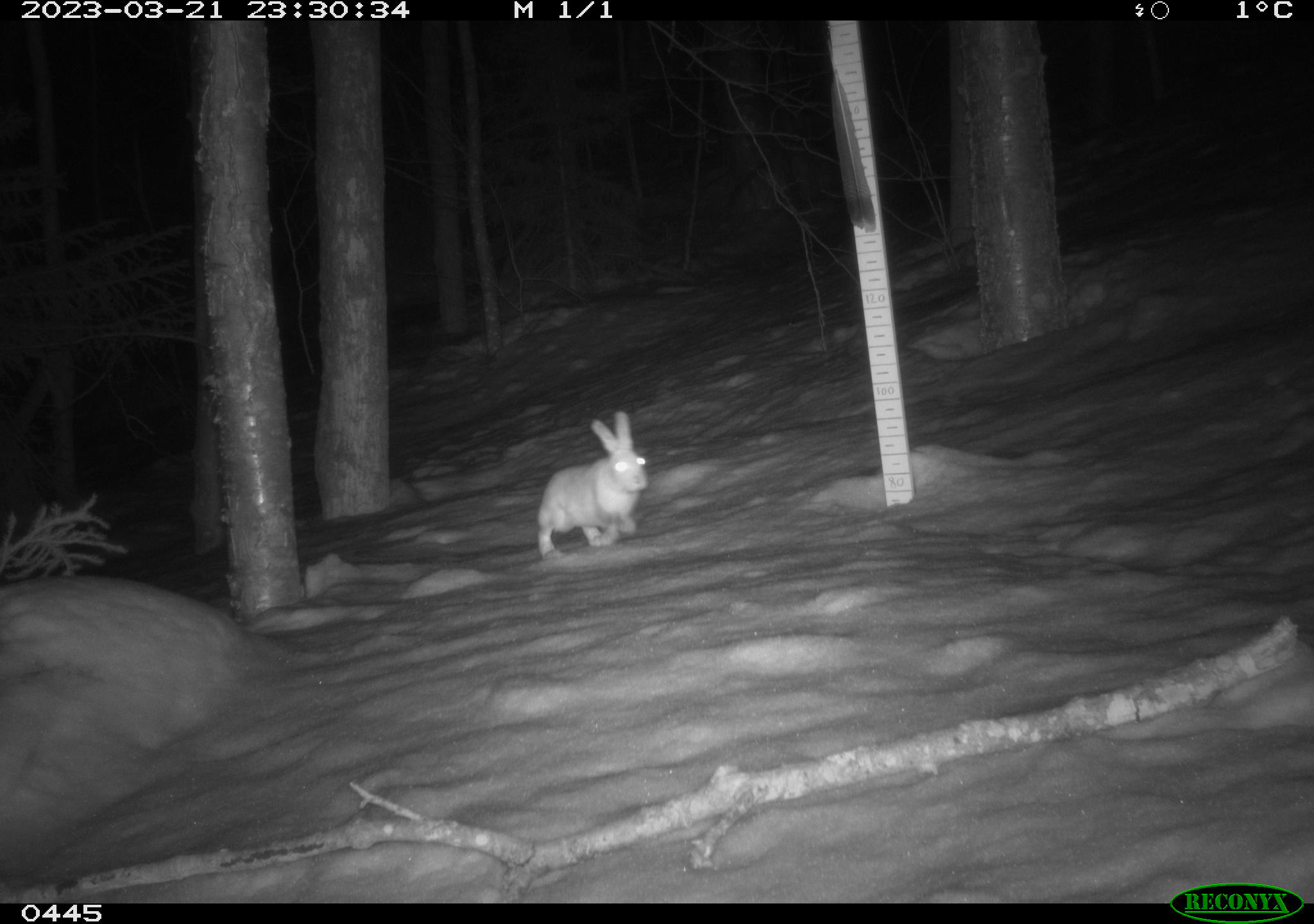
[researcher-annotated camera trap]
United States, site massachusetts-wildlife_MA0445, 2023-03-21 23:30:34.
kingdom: Animalia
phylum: Chordata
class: Mammalia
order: Lagomorpha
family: Leporidae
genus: Sylvilagus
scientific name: Sylvilagus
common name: cottontail rabbit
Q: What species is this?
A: Cottontail rabbit (Sylvilagus).